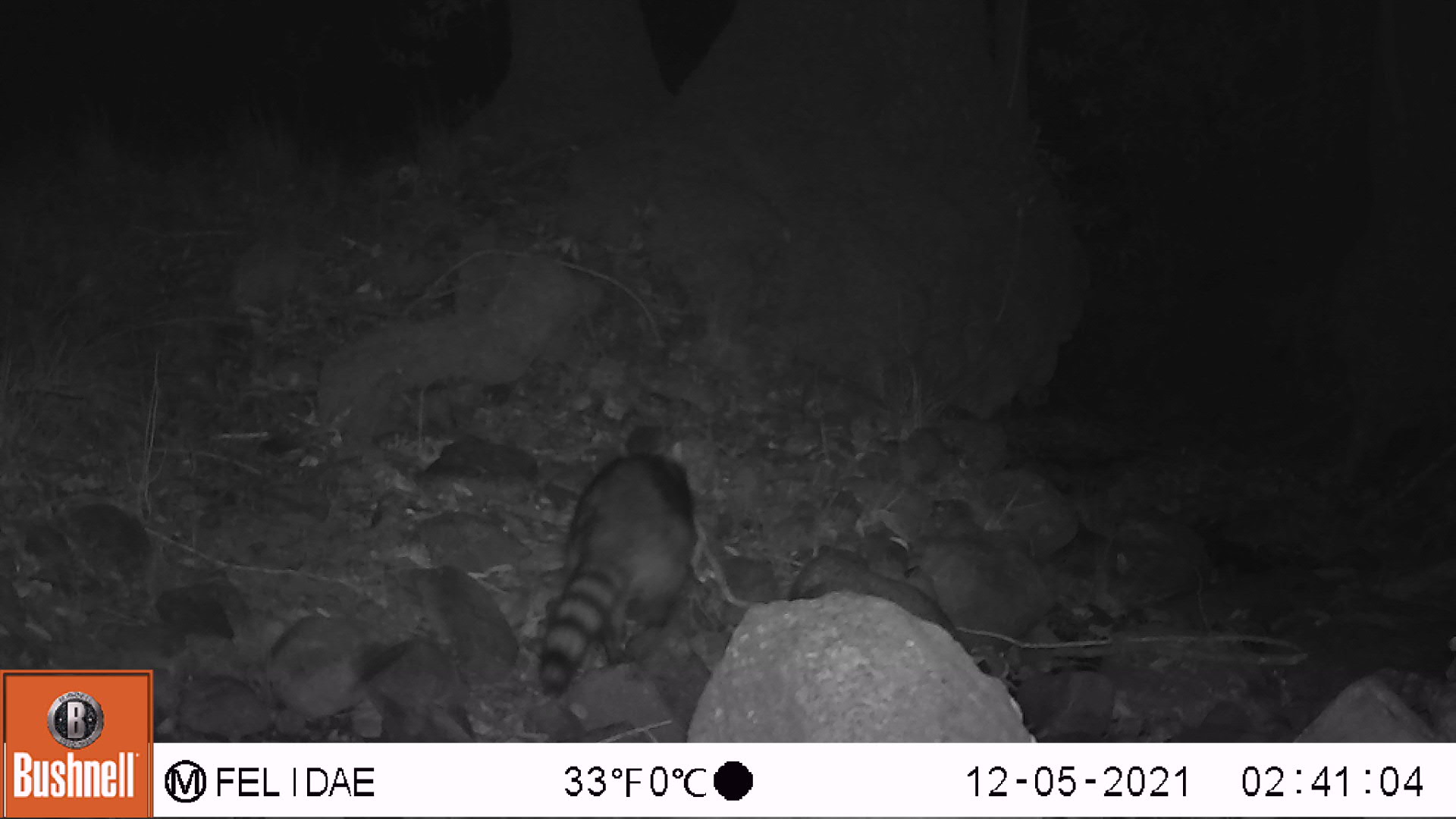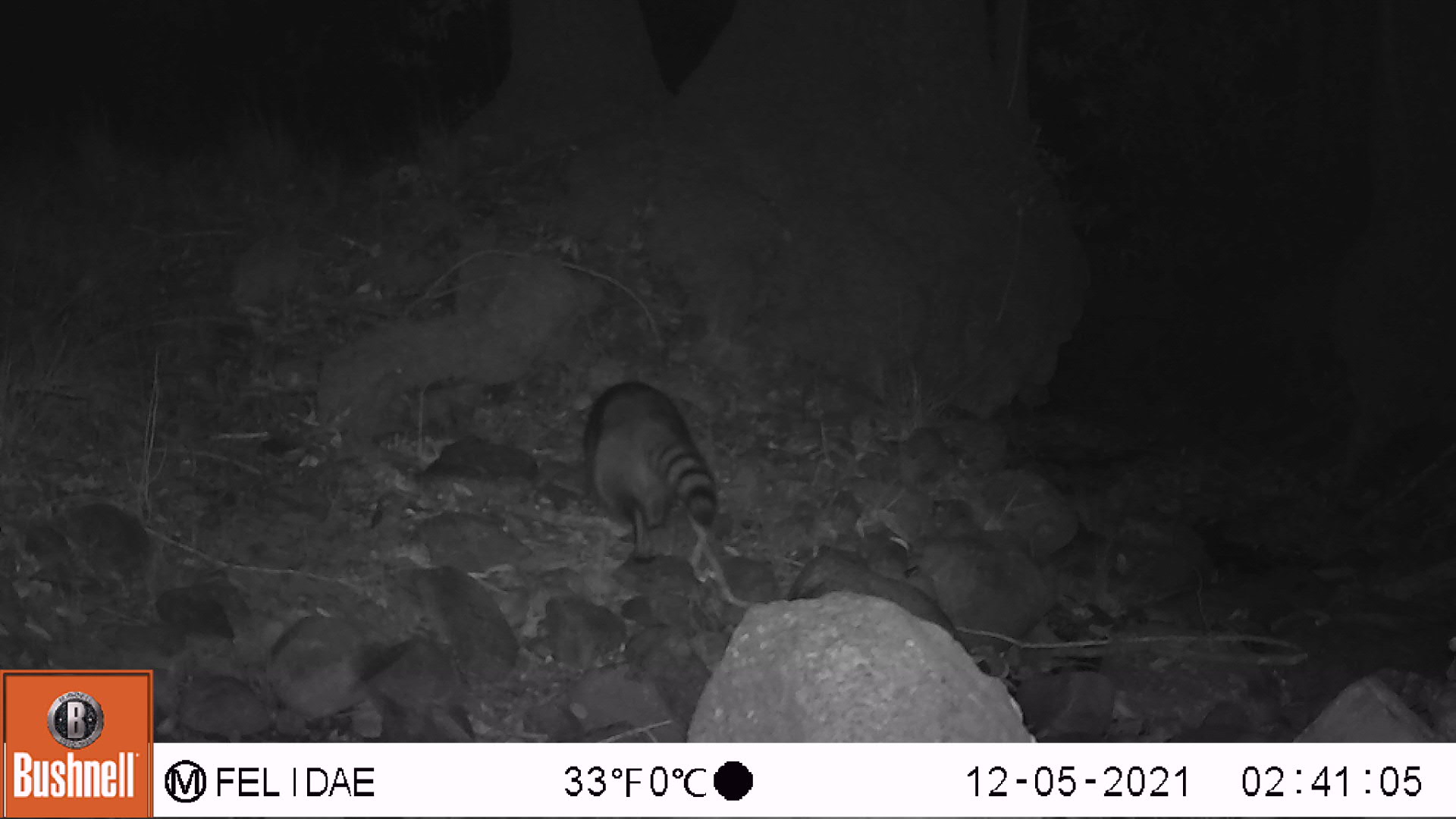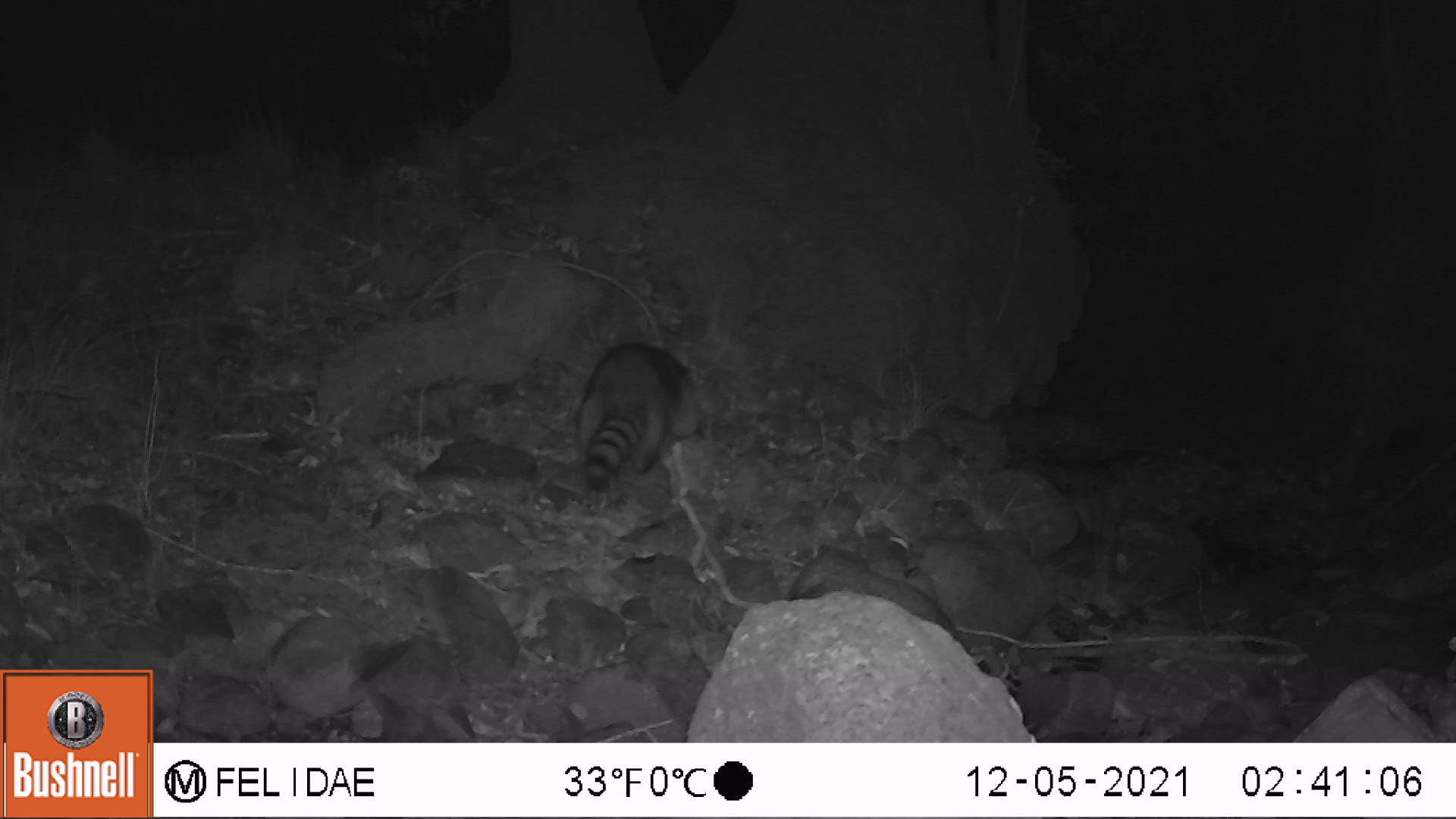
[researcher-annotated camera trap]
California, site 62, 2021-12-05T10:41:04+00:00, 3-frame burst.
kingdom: Animalia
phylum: Chordata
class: Mammalia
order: Carnivora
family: Procyonidae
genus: Procyon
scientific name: Procyon lotor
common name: raccoon